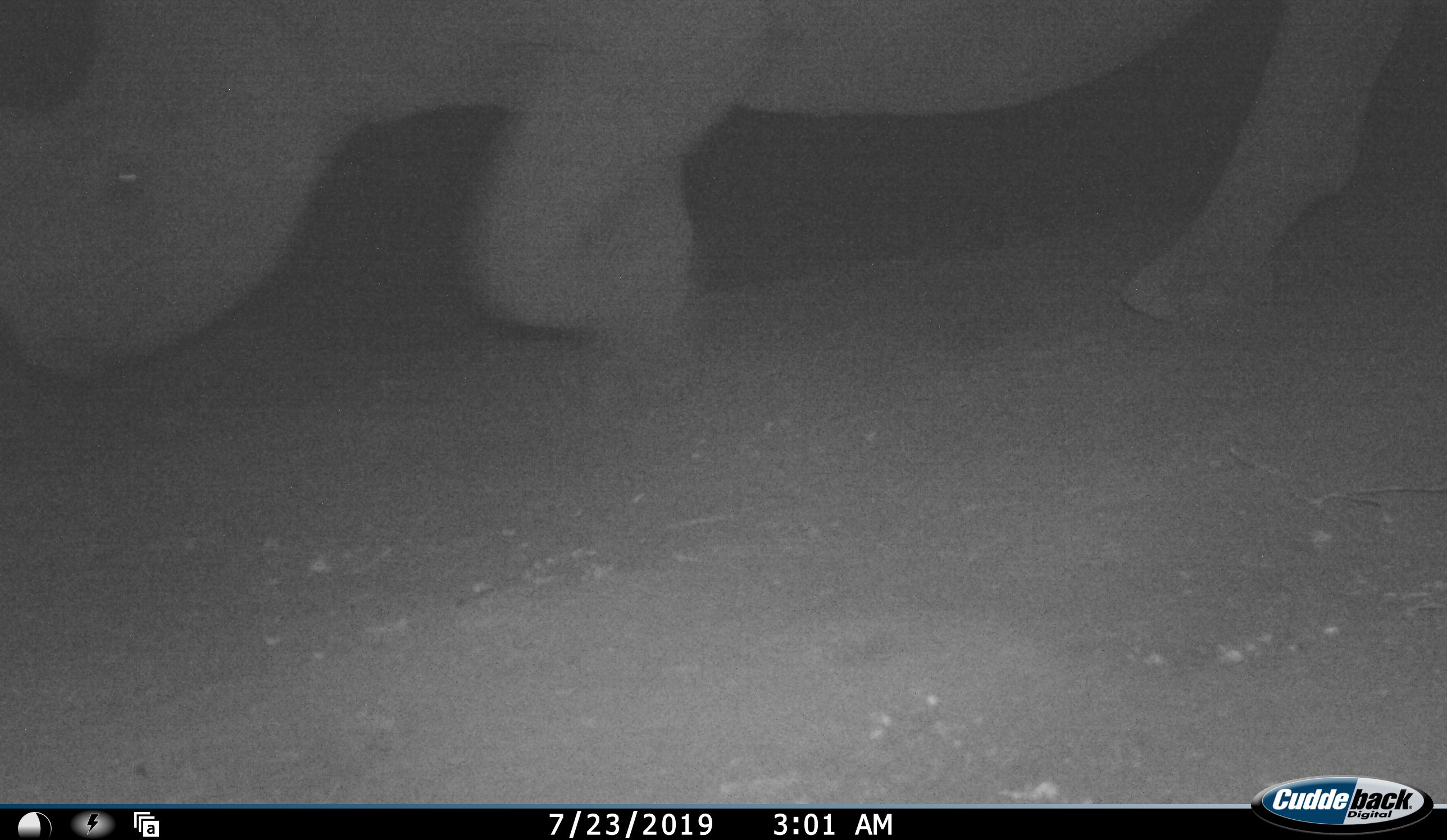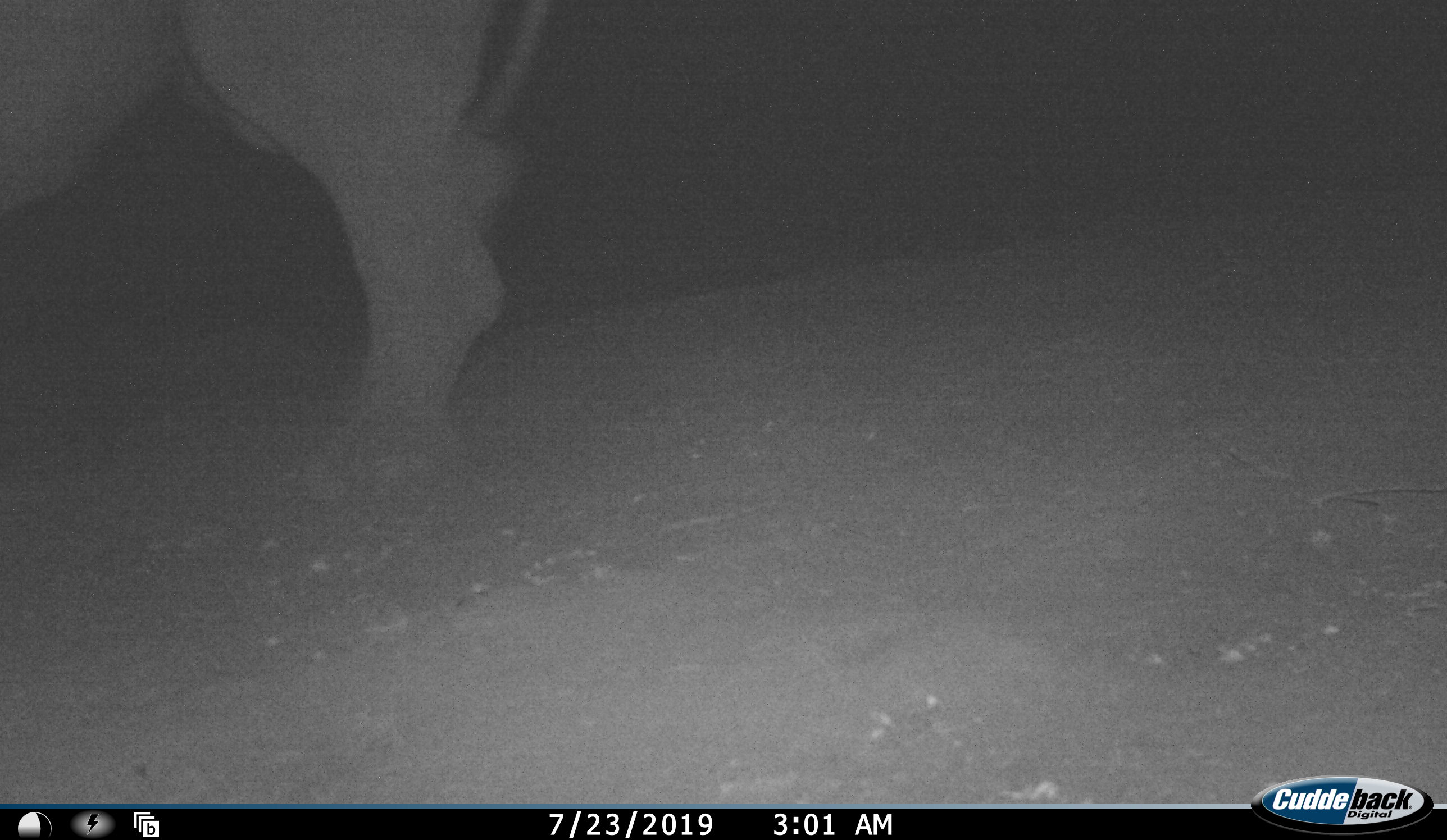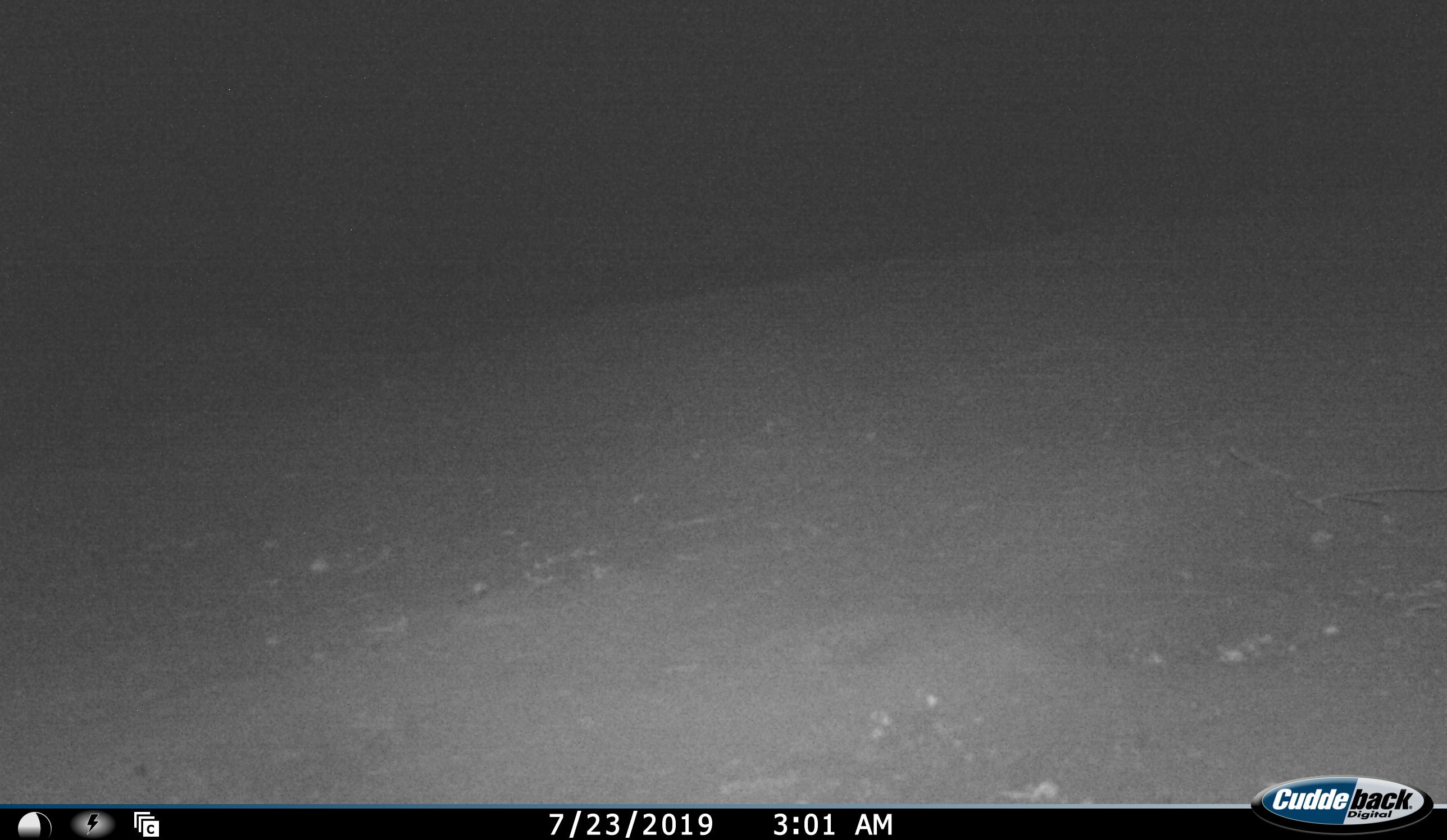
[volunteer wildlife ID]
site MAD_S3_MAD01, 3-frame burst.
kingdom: Animalia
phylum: Chordata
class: Mammalia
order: Perissodactyla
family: Rhinocerotidae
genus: Diceros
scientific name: Diceros bicornis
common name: black rhinoceros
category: rhinocerosblack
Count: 1.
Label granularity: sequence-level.